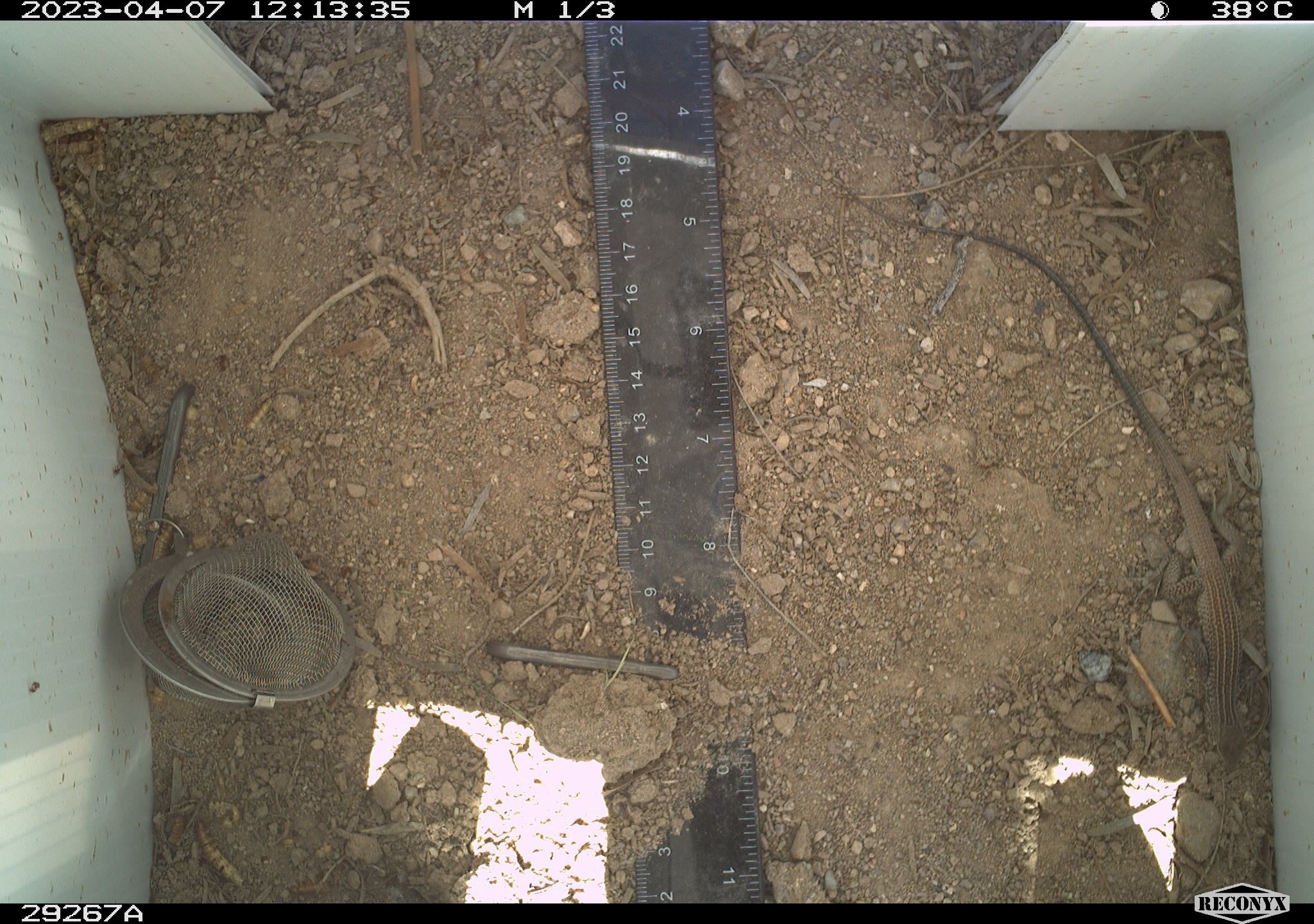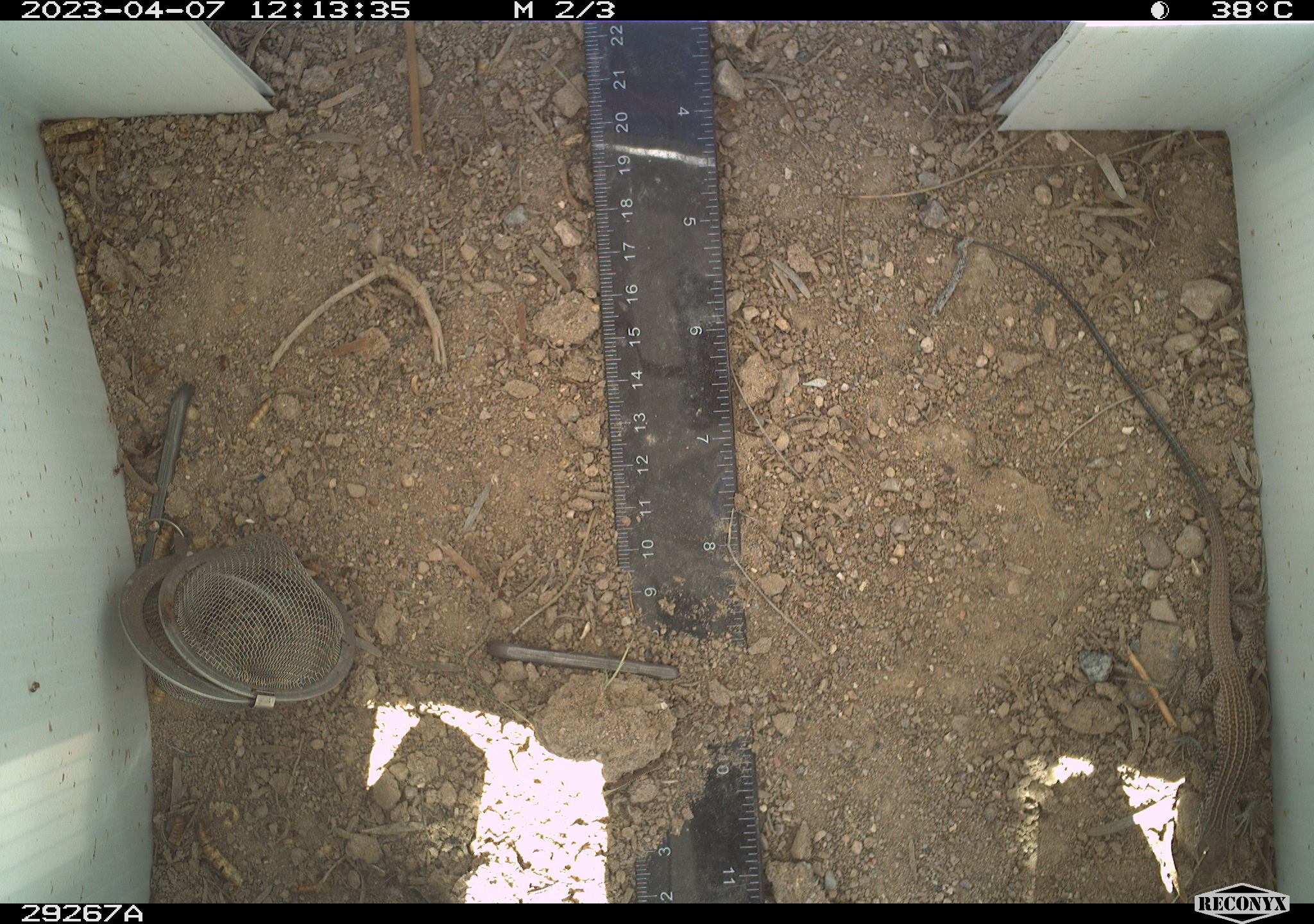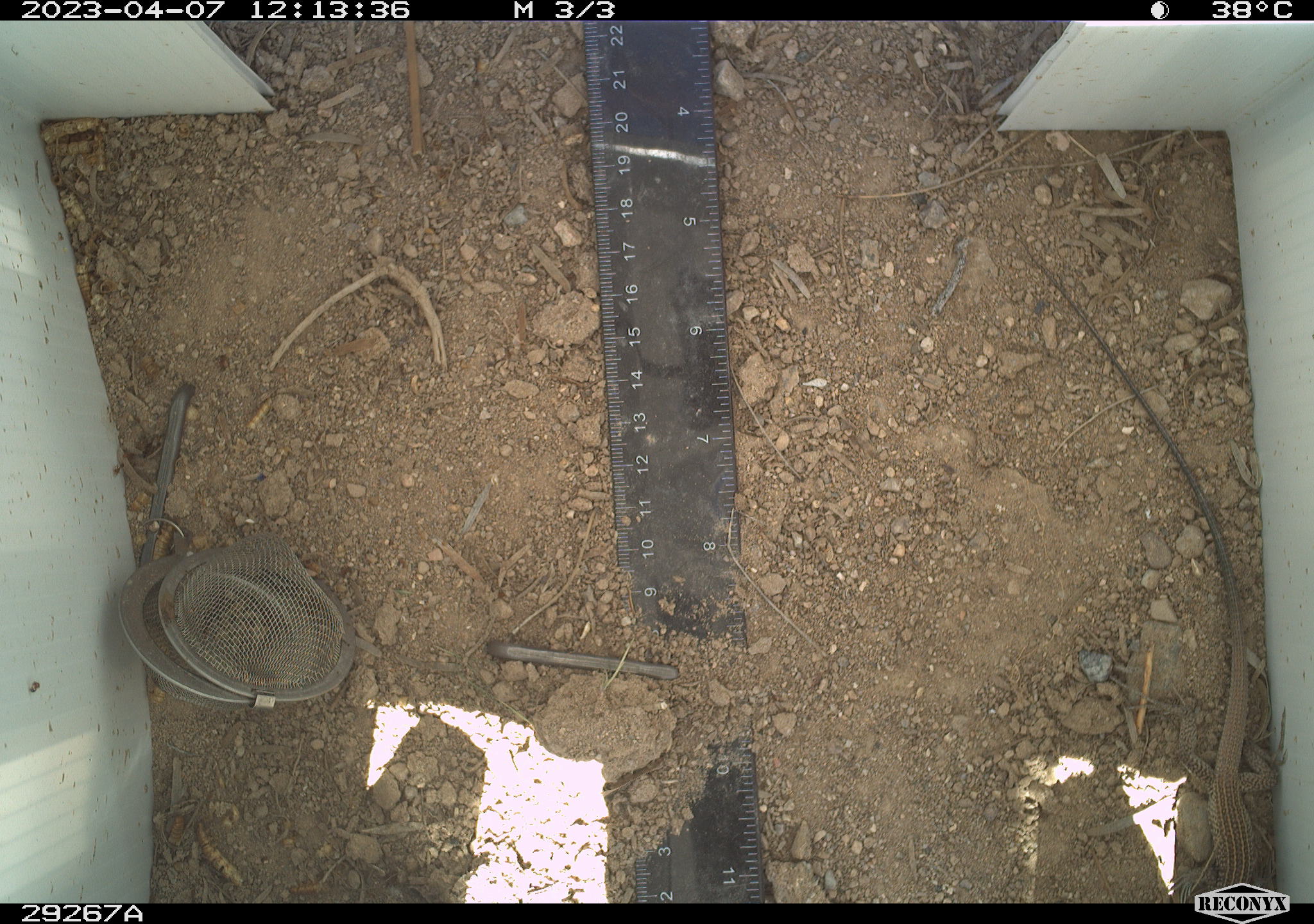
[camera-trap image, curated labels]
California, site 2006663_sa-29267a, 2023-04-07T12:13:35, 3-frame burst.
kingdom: Animalia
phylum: Chordata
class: Reptilia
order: Squamata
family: Teiidae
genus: Aspidoscelis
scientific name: Aspidoscelis tigris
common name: western whiptail